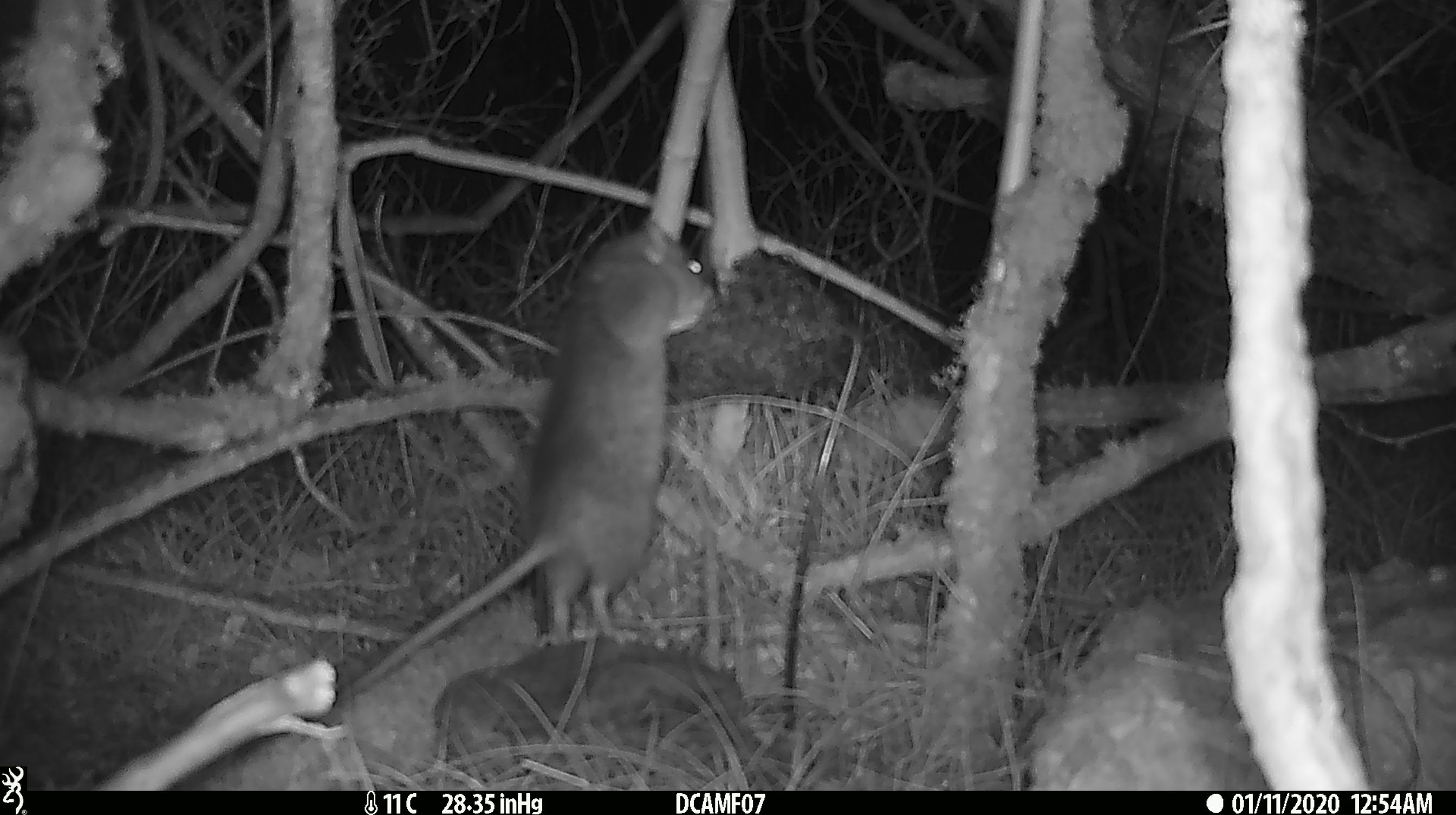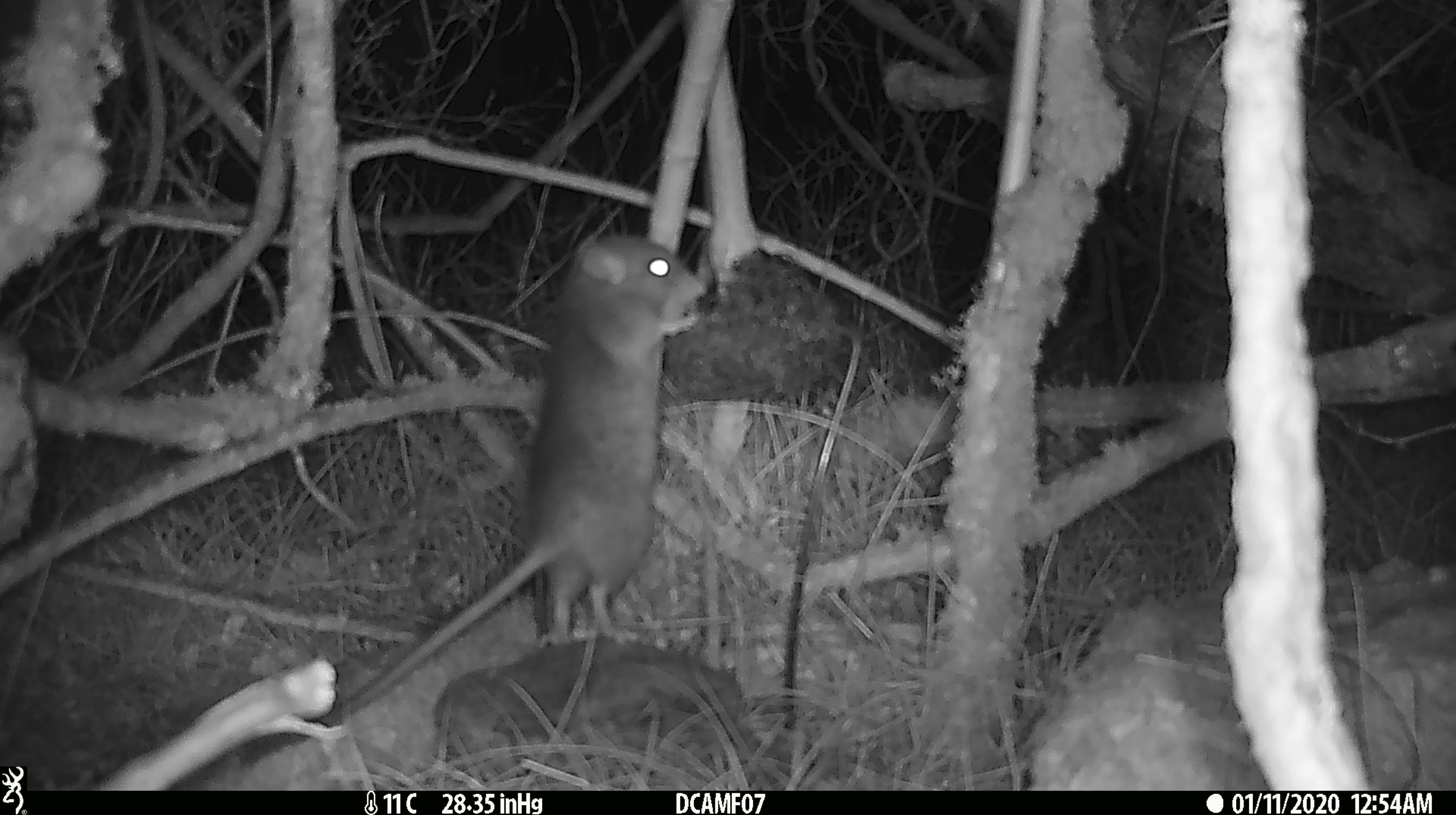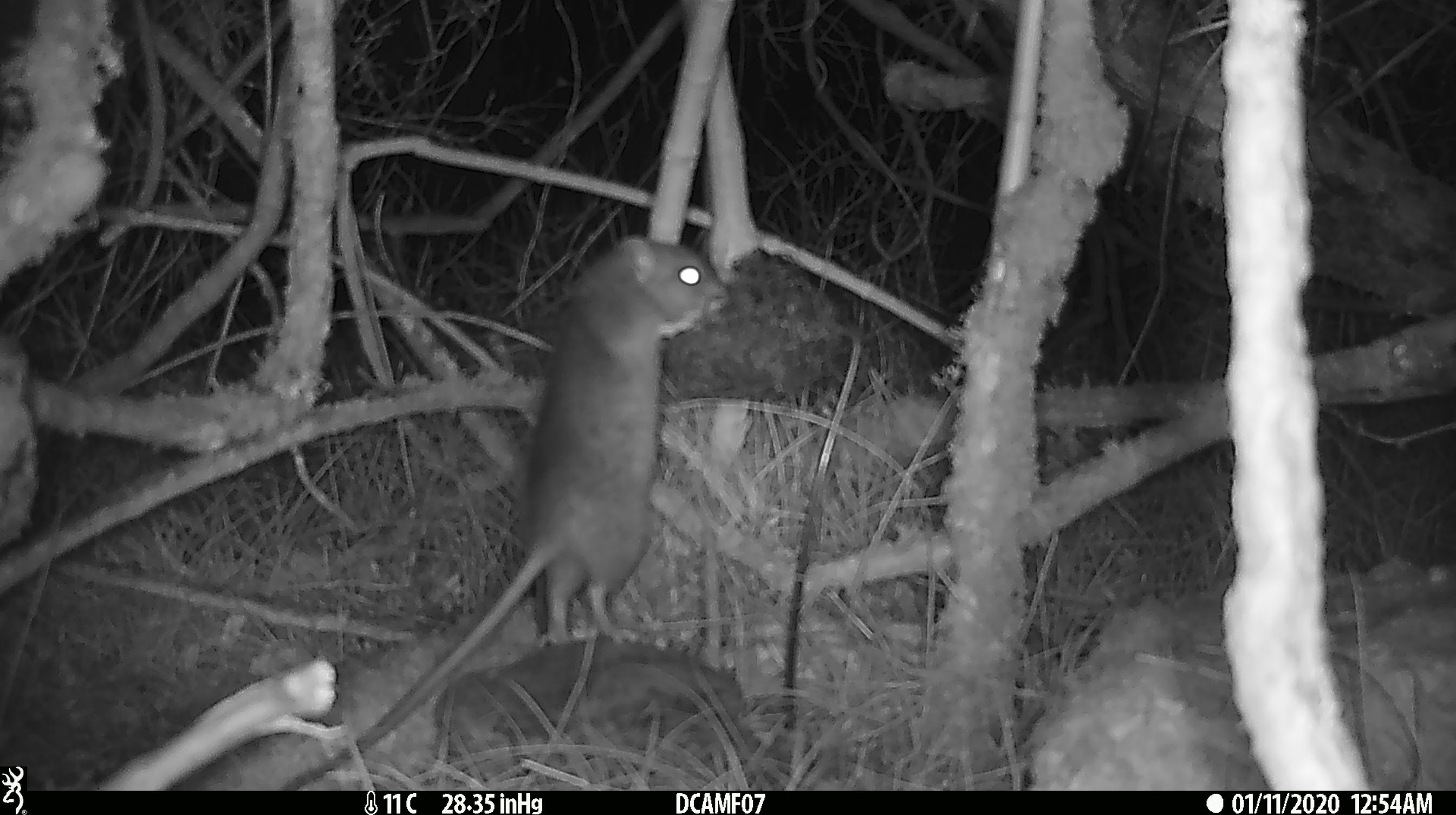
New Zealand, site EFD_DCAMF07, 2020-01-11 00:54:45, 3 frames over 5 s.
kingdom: Animalia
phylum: Chordata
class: Mammalia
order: Rodentia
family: Muridae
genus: Rattus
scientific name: Rattus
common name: rat